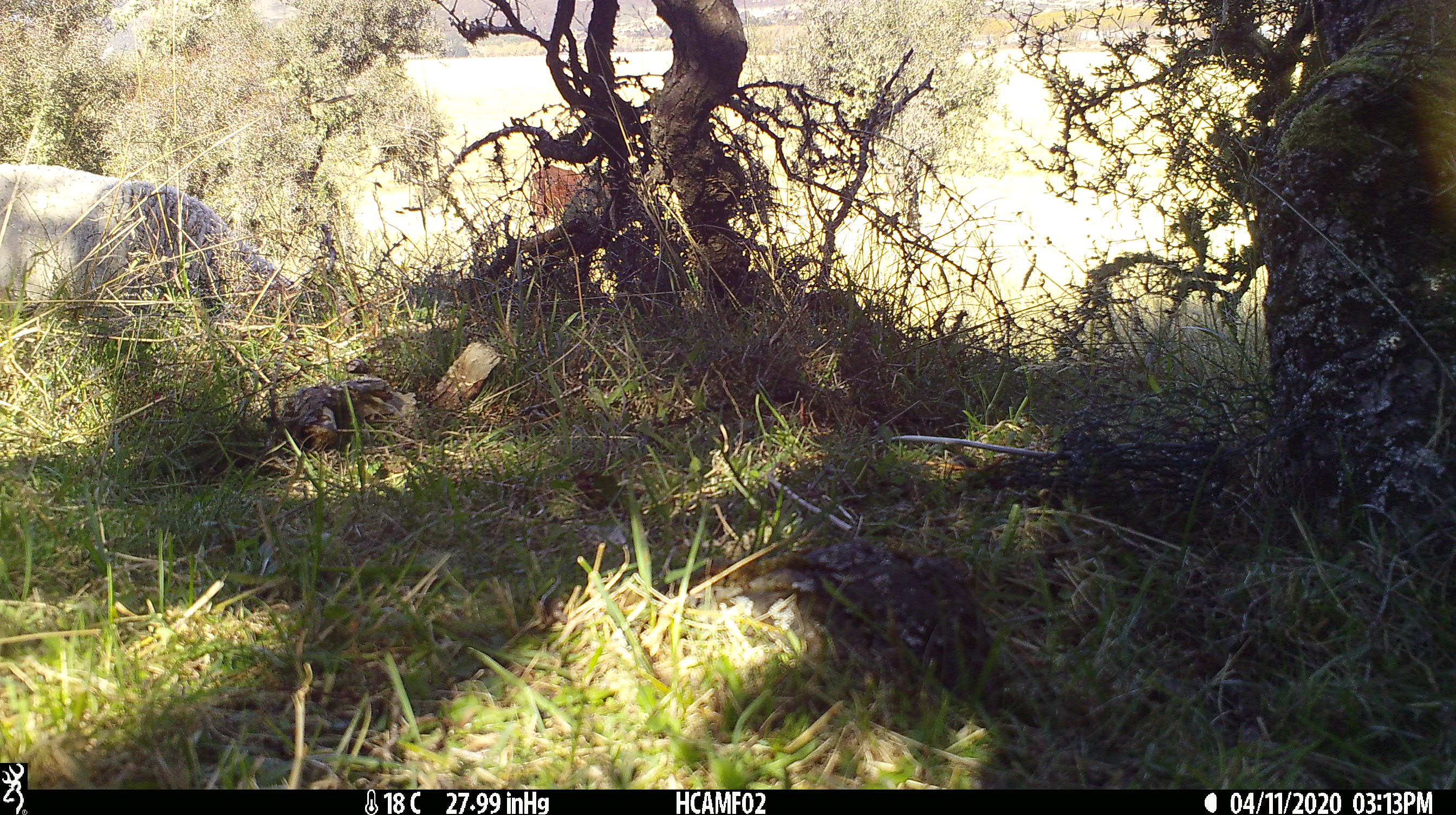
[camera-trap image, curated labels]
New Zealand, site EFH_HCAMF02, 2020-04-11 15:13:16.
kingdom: Animalia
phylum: Chordata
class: Mammalia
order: Artiodactyla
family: Bovidae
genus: Ovis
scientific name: Ovis aries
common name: domestic sheep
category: sheep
Sheep (domestic sheep) (Ovis aries).